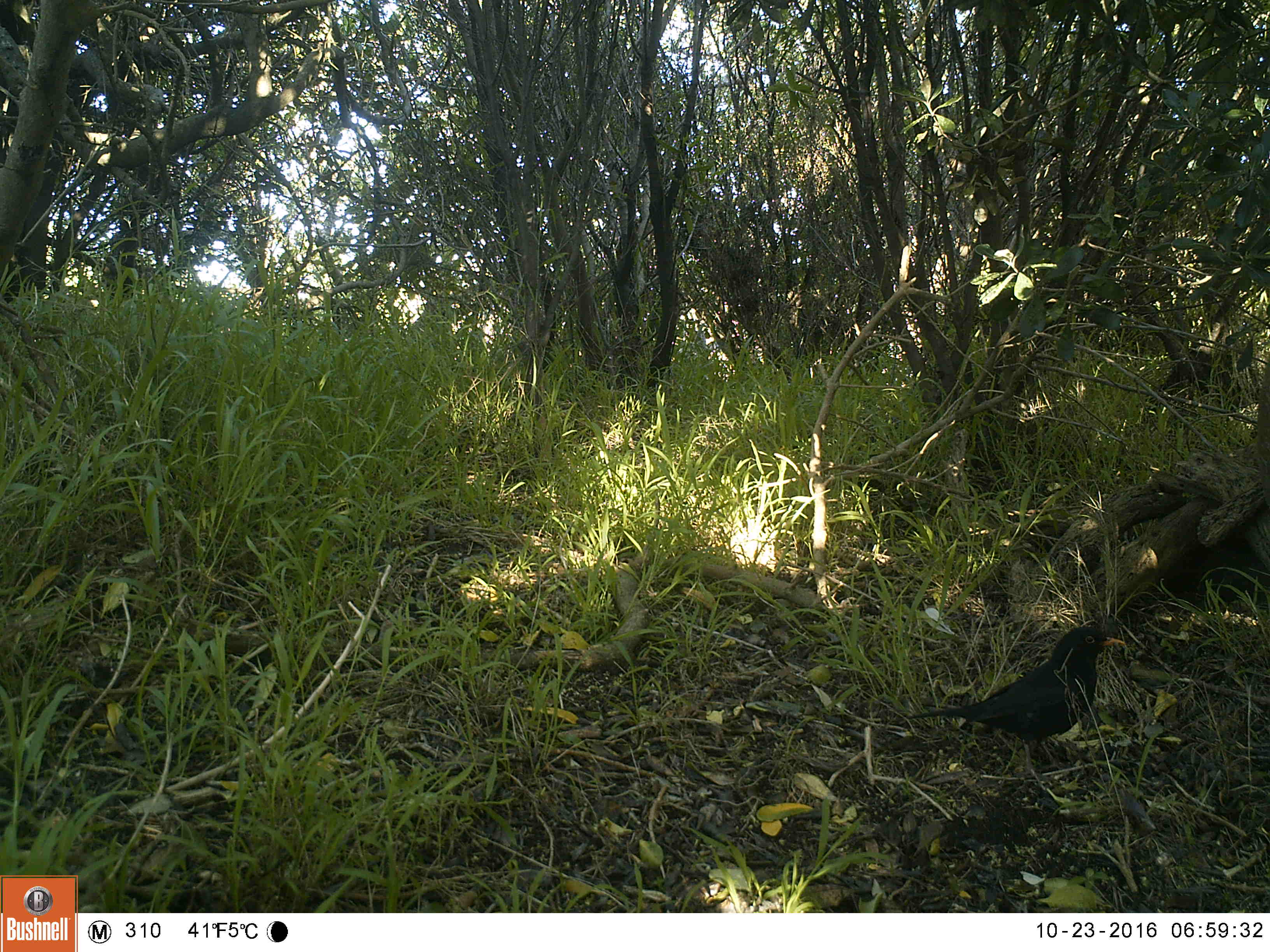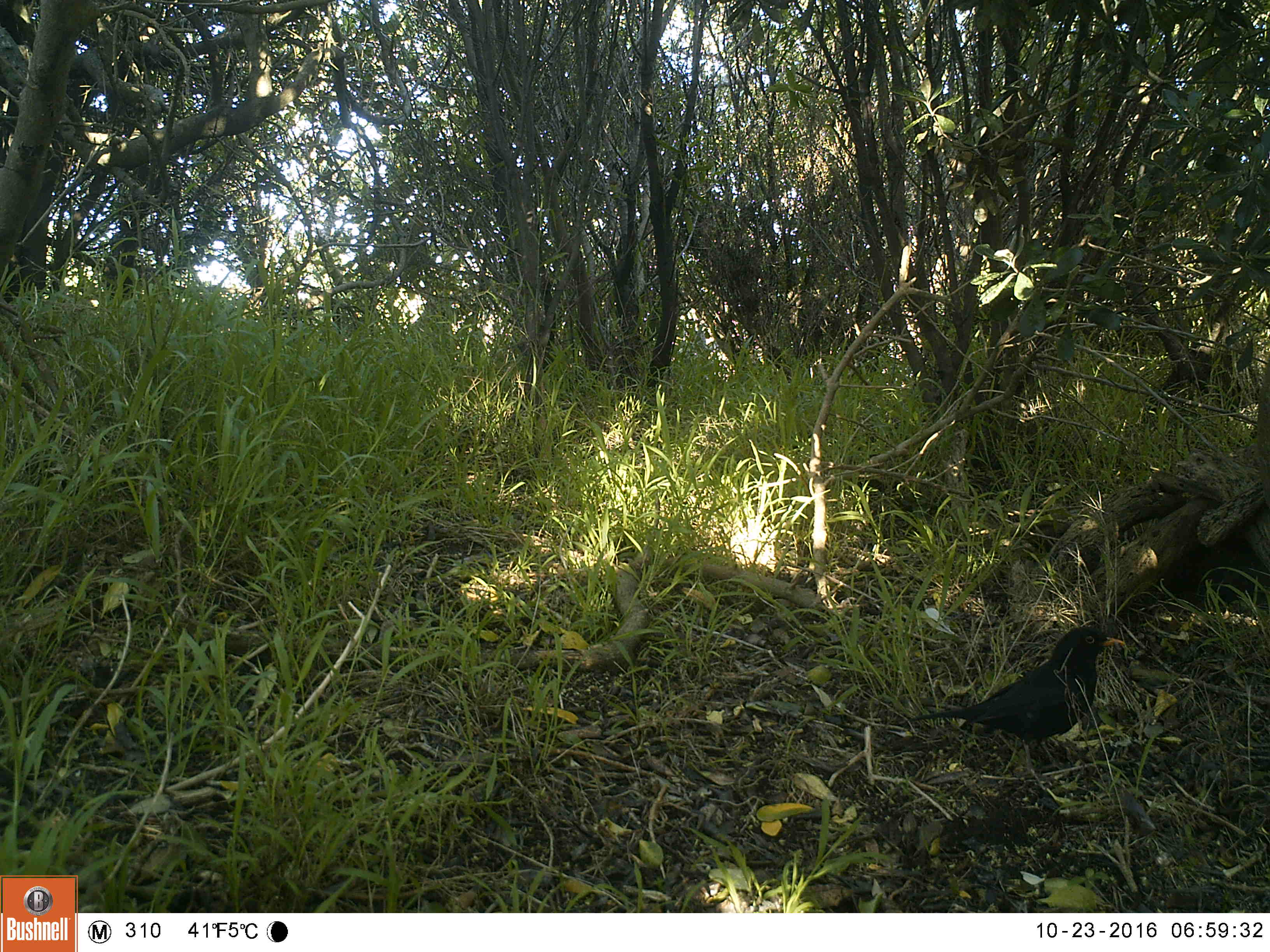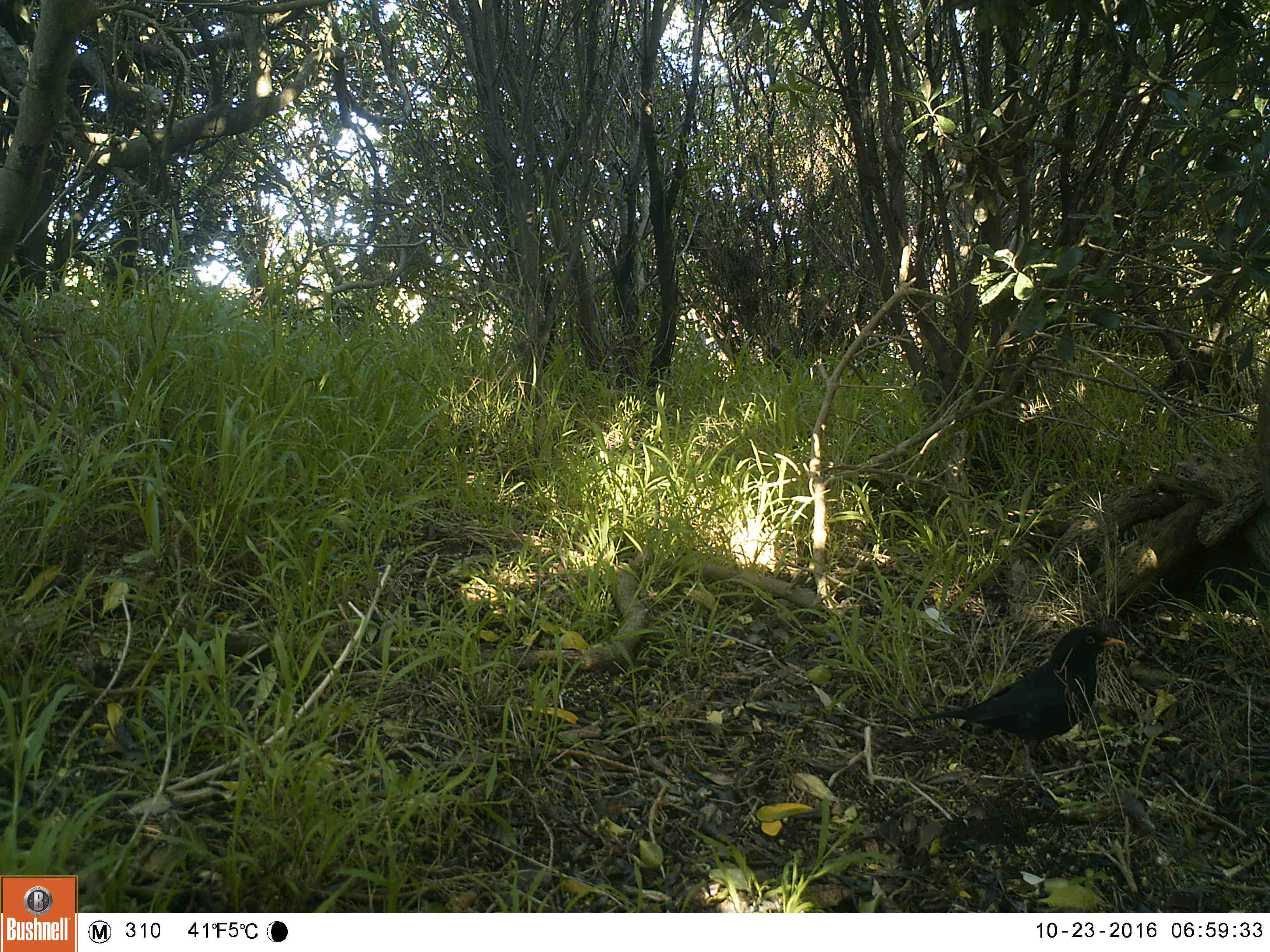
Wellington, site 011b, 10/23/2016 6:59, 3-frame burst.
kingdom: Animalia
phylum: Chordata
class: Aves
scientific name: Aves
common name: bird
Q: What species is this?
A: Bird (Aves).